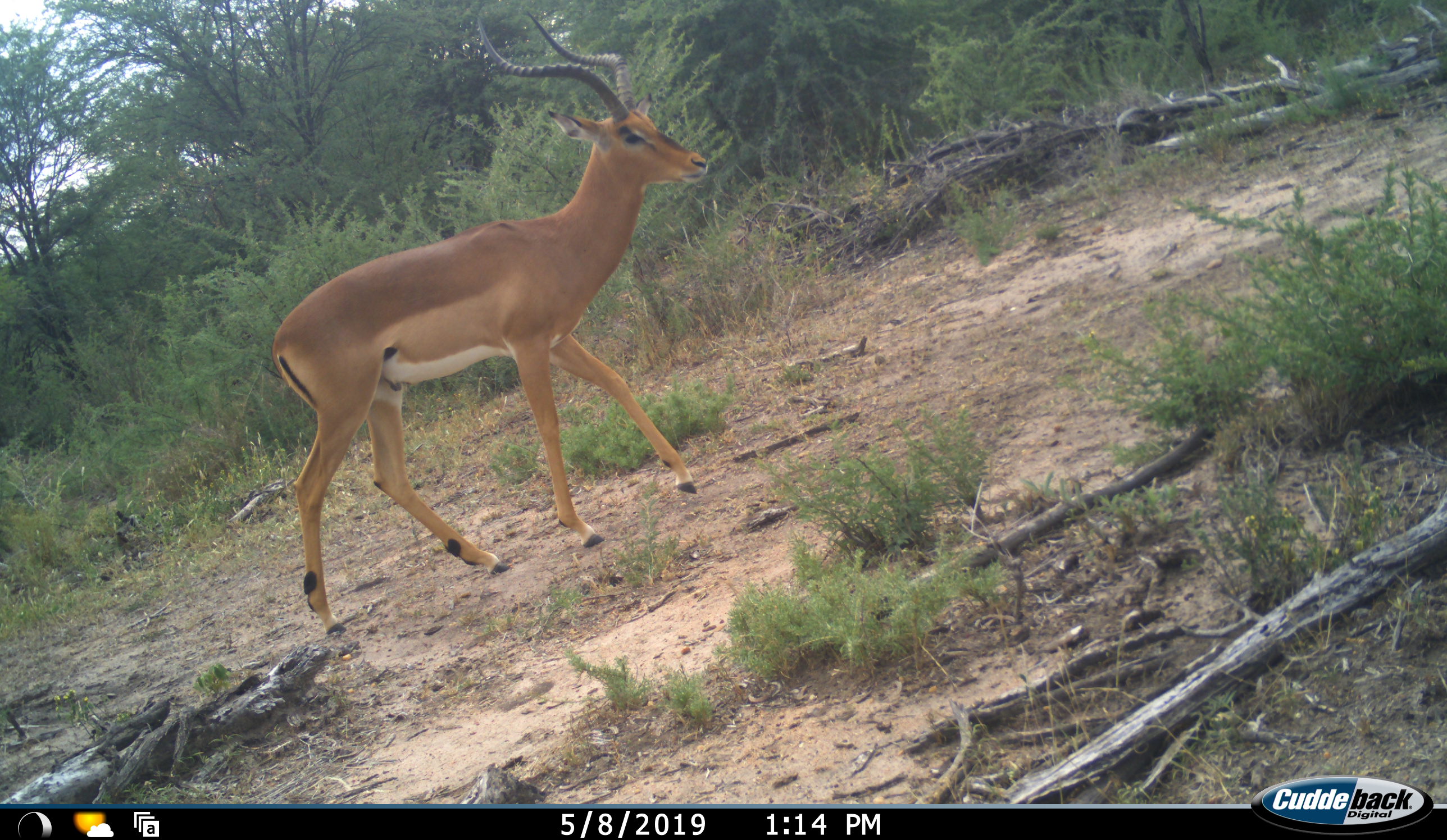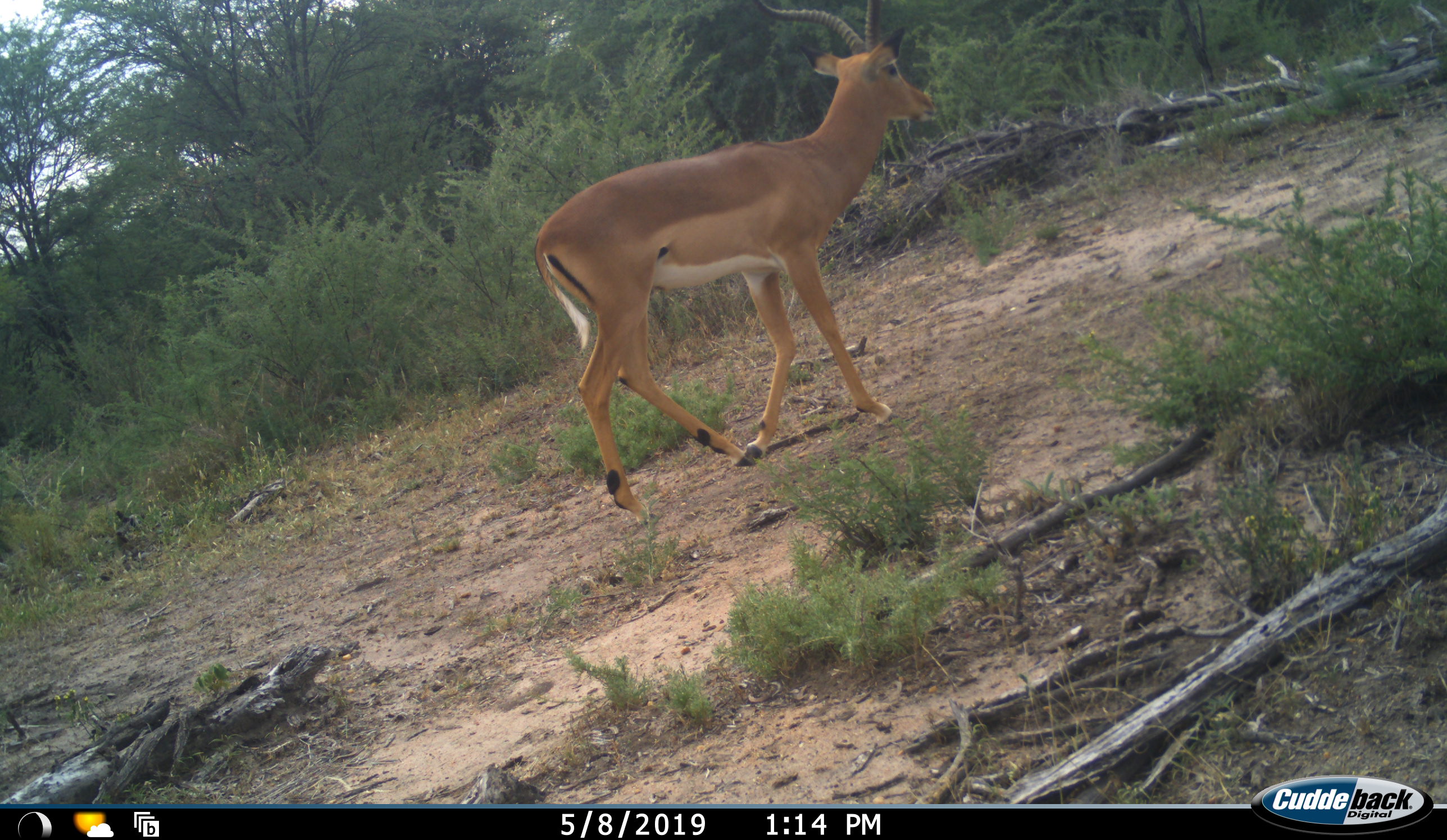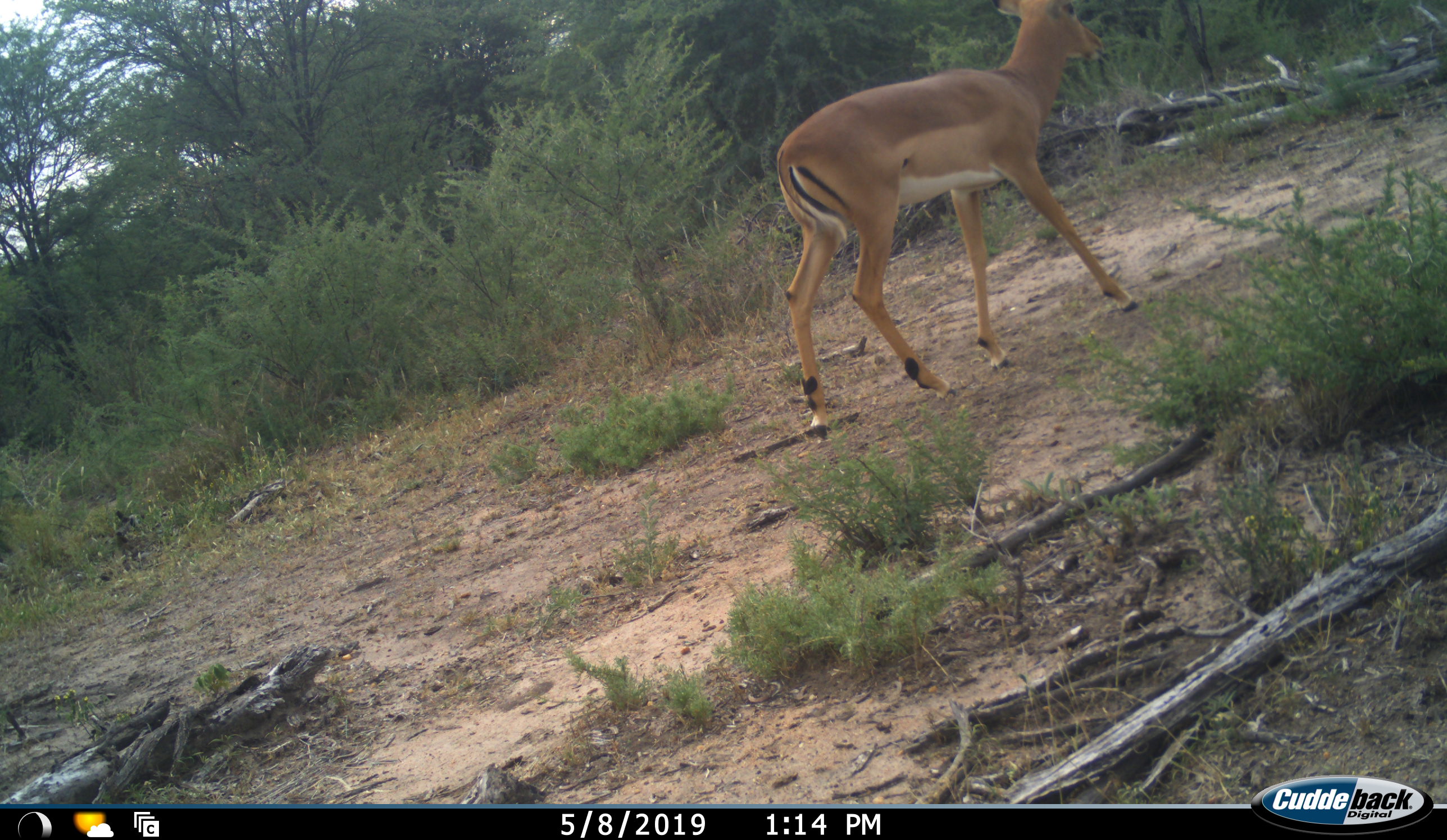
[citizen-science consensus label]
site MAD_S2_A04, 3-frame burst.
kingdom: Animalia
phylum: Chordata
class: Mammalia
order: Artiodactyla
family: Bovidae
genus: Aepyceros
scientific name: Aepyceros melampus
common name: impala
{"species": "impala (Aepyceros melampus)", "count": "1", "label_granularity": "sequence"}